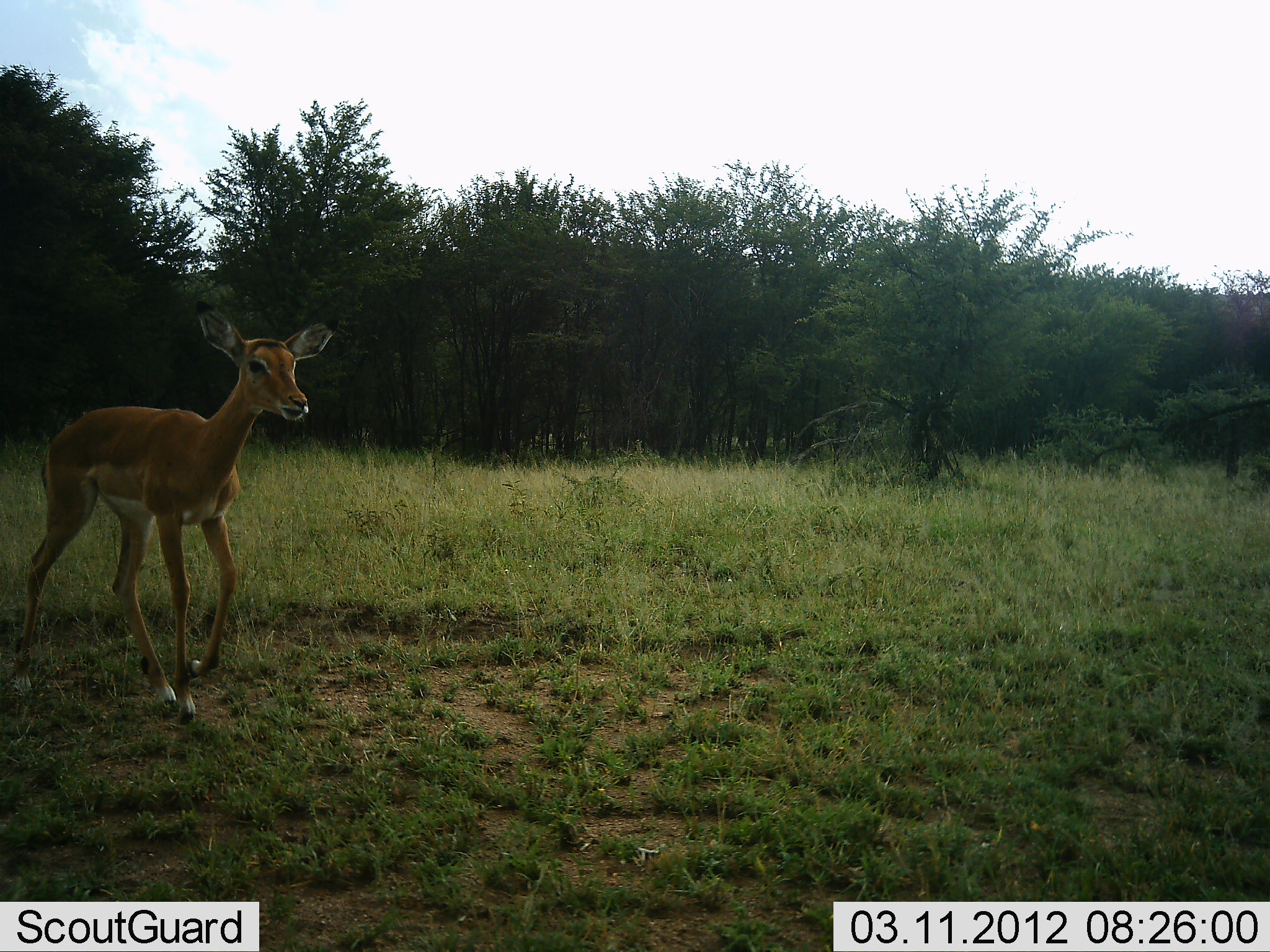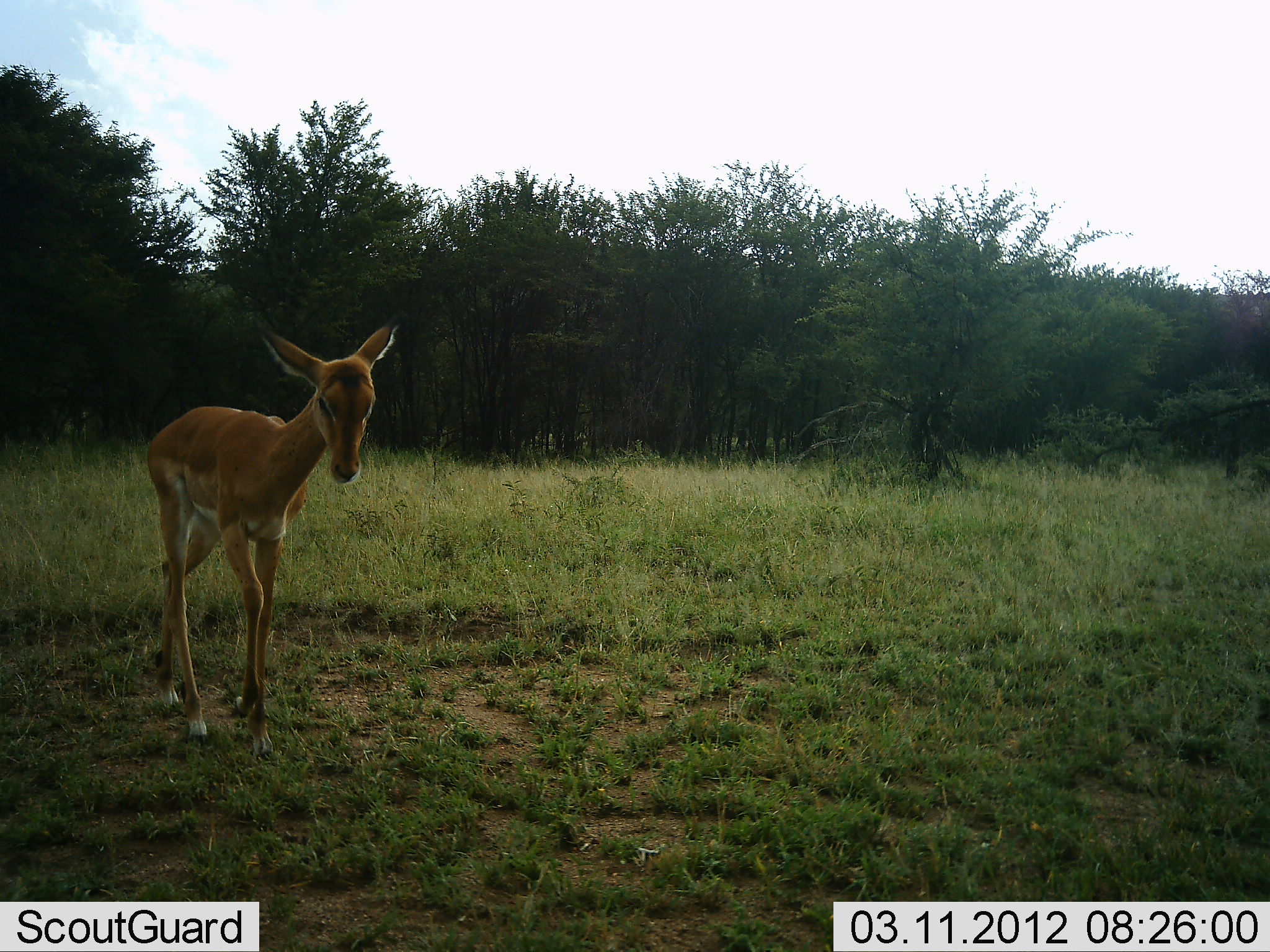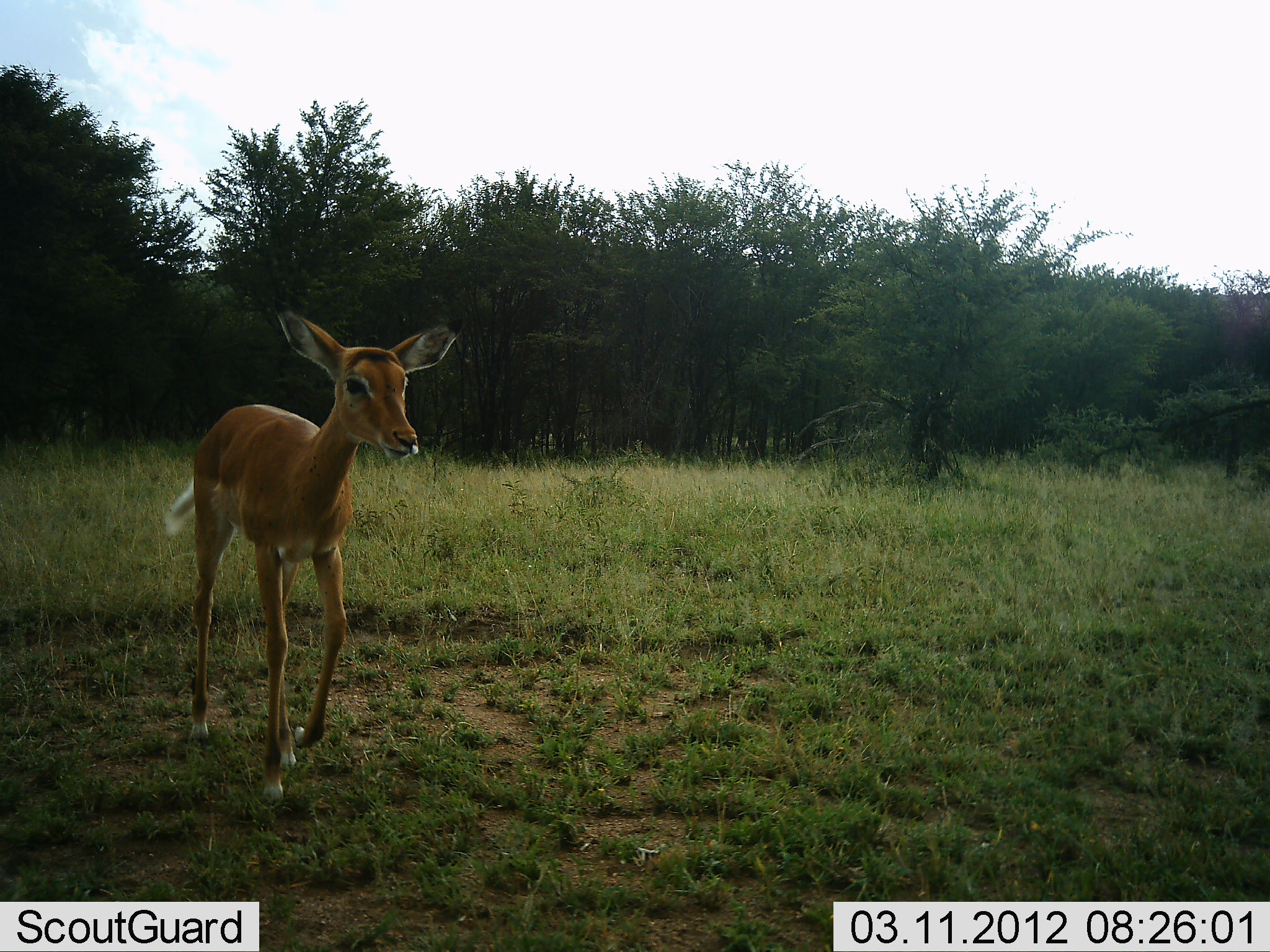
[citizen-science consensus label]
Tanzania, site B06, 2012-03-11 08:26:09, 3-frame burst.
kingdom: Animalia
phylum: Chordata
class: Mammalia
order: Artiodactyla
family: Bovidae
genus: Aepyceros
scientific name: Aepyceros melampus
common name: impala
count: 1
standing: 0%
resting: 0%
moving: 100%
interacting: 0%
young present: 60%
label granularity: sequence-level